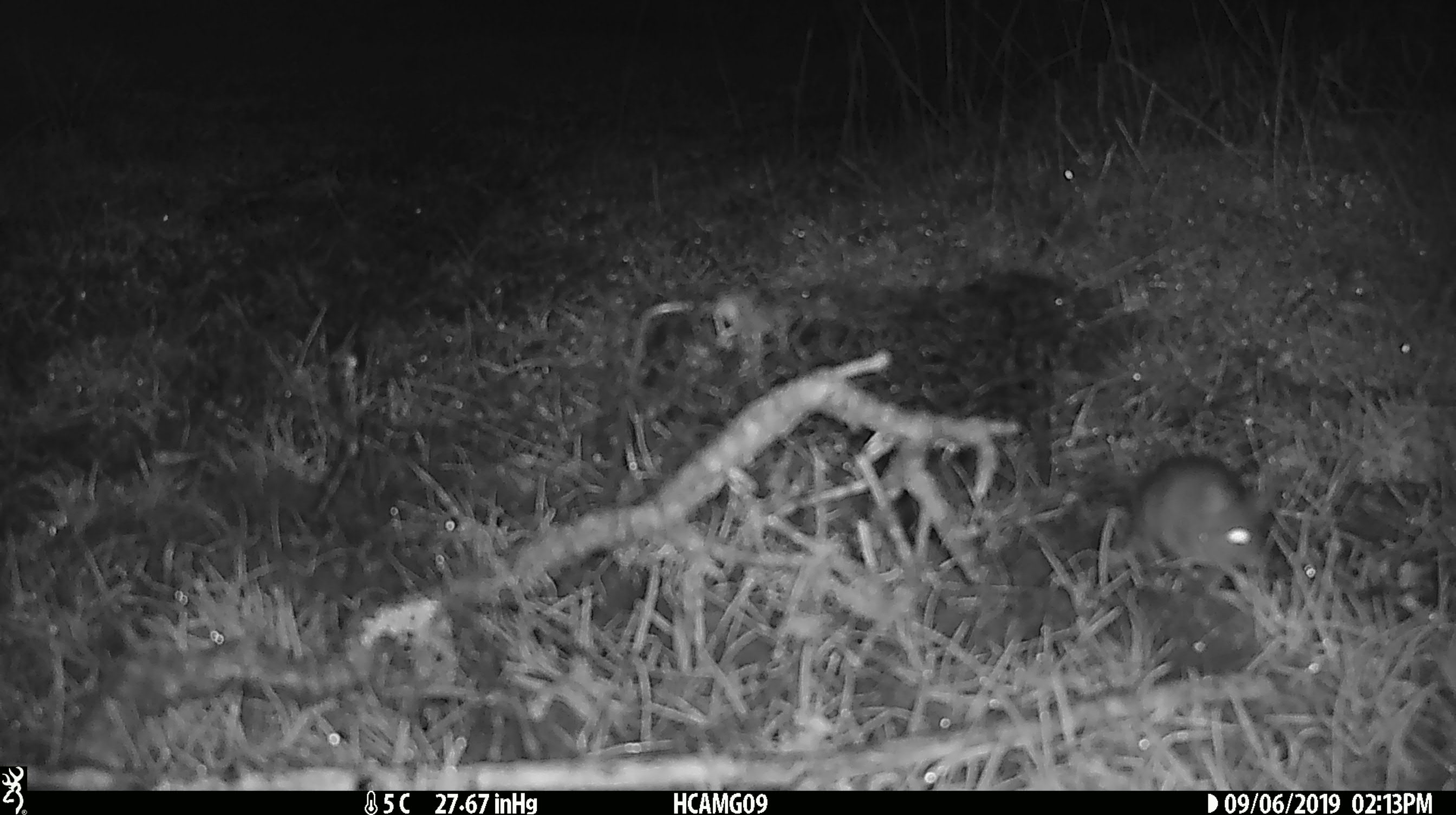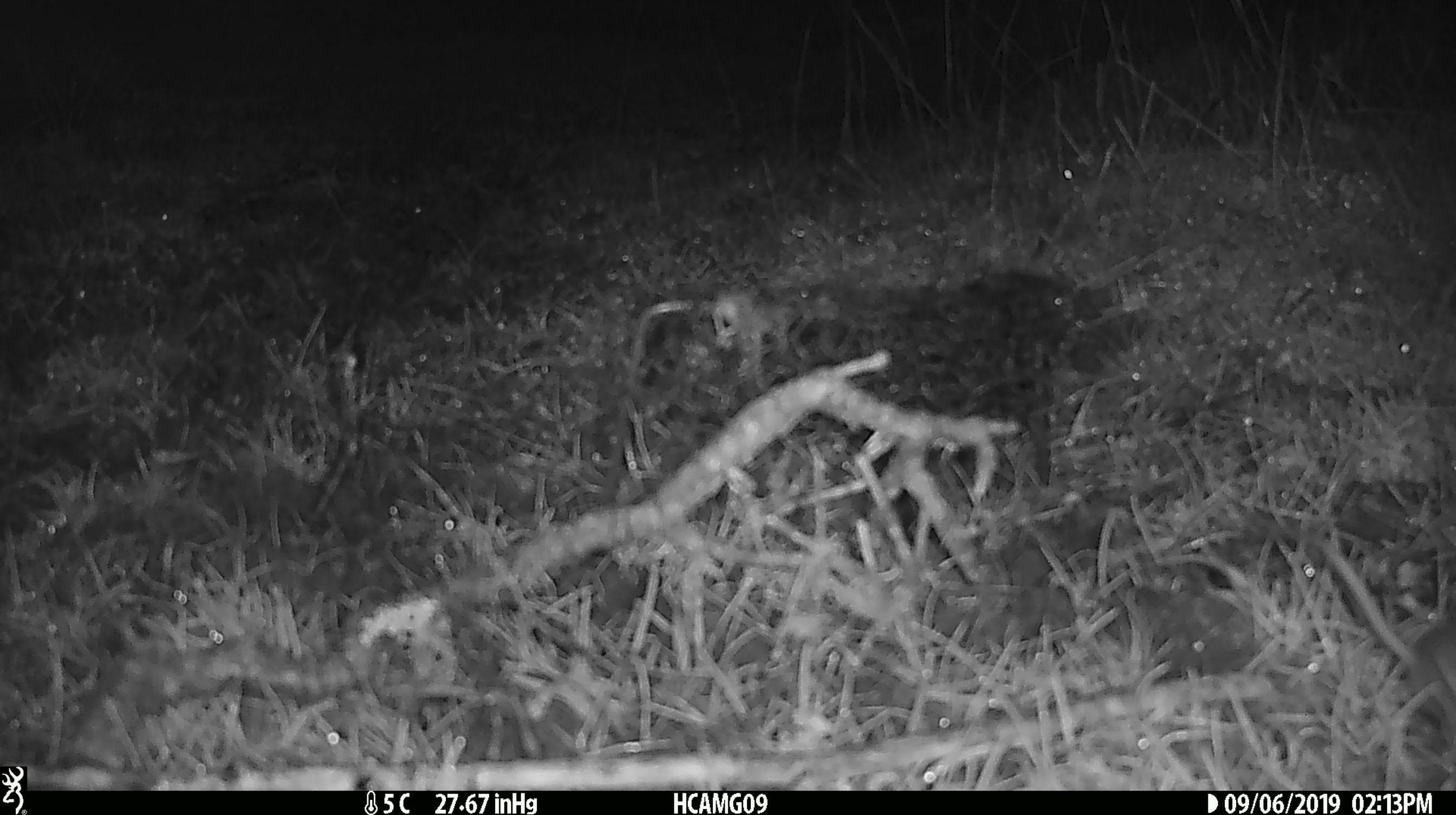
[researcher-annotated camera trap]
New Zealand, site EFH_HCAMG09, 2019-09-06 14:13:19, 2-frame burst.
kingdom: Animalia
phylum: Chordata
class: Mammalia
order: Rodentia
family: Muridae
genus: Mus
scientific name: Mus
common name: mouse